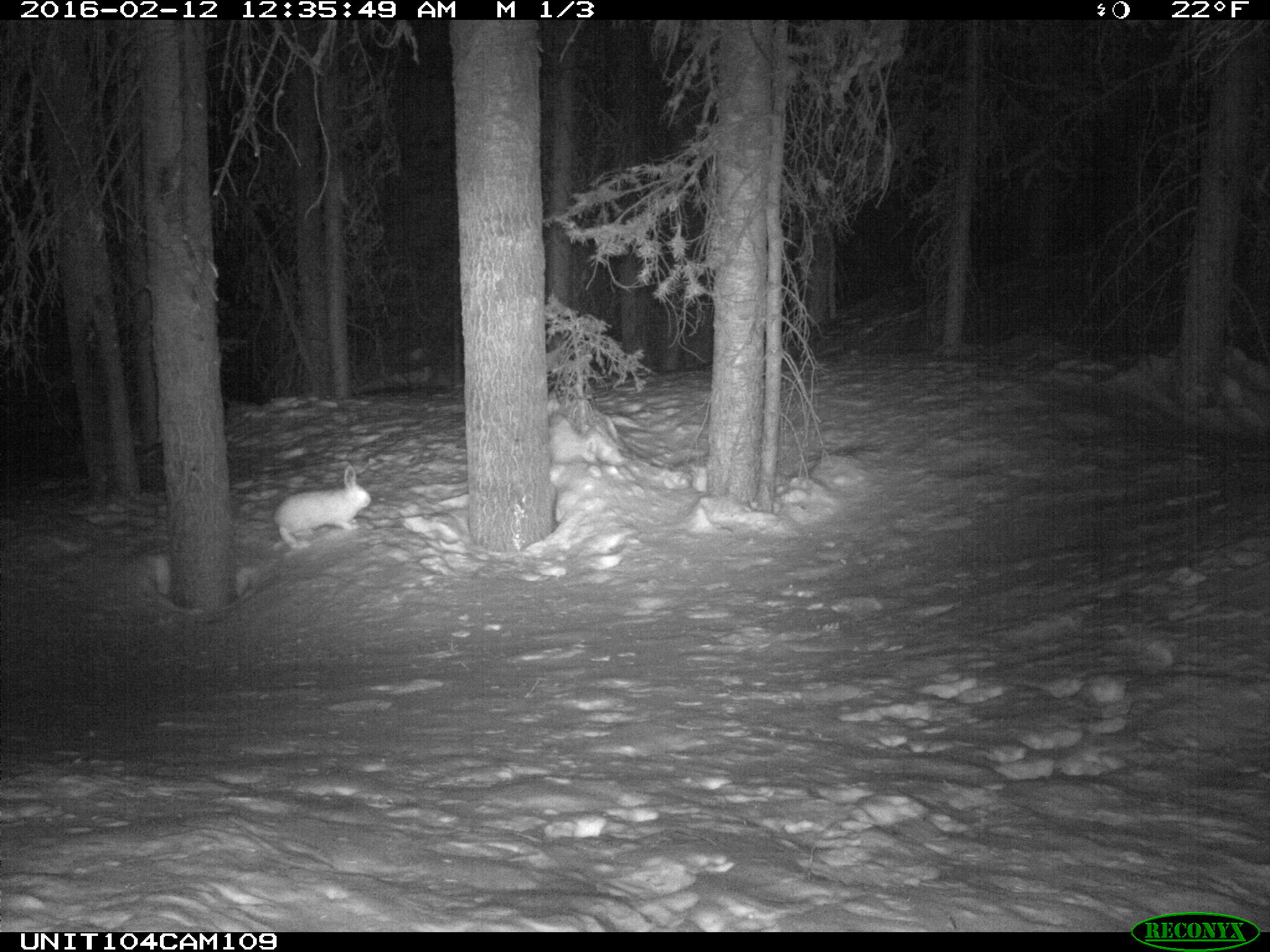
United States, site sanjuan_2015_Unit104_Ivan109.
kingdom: Animalia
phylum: Chordata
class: Mammalia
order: Lagomorpha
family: Leporidae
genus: Lepus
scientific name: Lepus americanus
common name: snowshoe hare